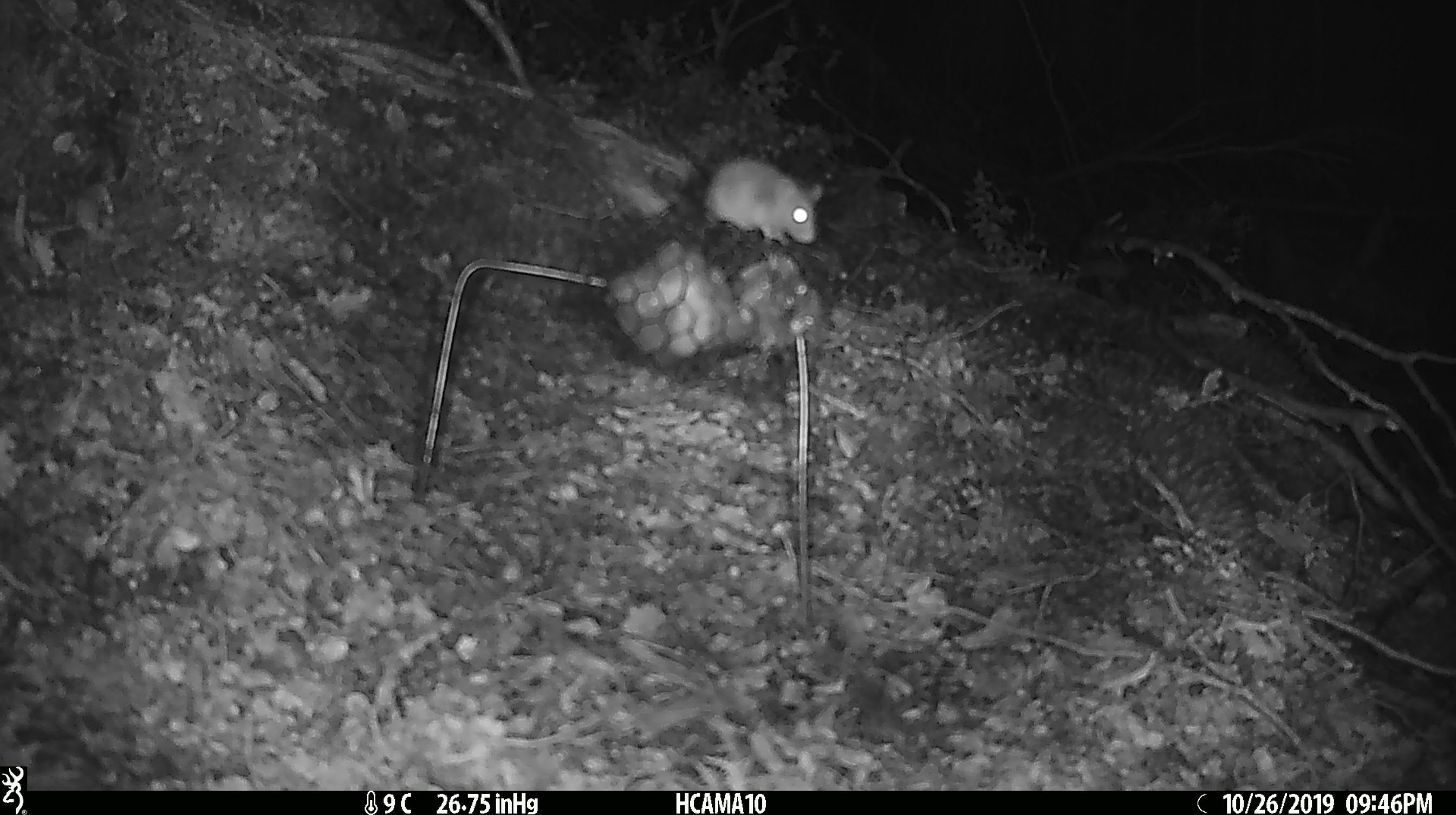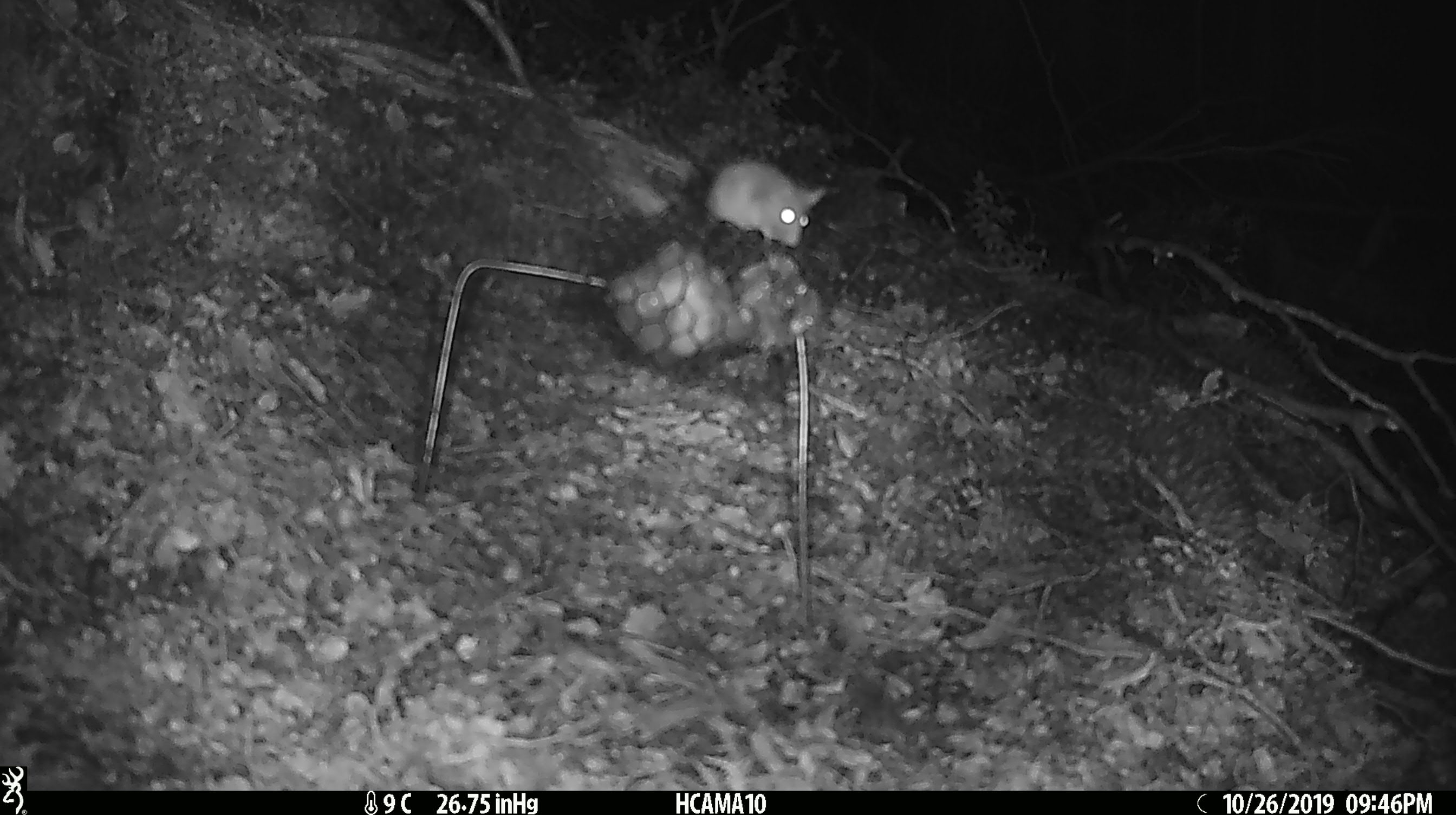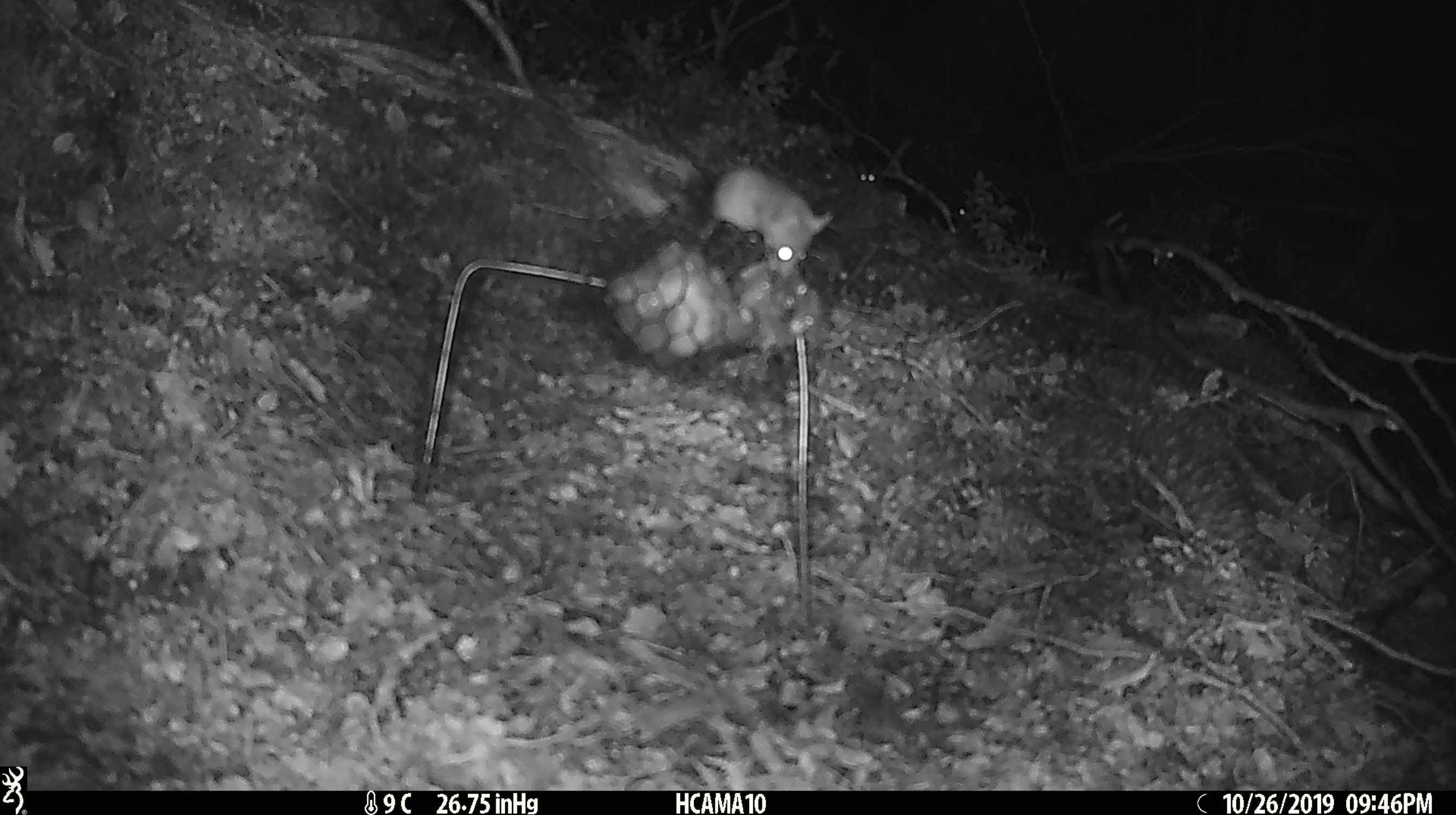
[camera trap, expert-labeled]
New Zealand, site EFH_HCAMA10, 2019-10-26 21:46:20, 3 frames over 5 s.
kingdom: Animalia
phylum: Chordata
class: Mammalia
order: Rodentia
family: Muridae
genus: Mus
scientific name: Mus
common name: mouse